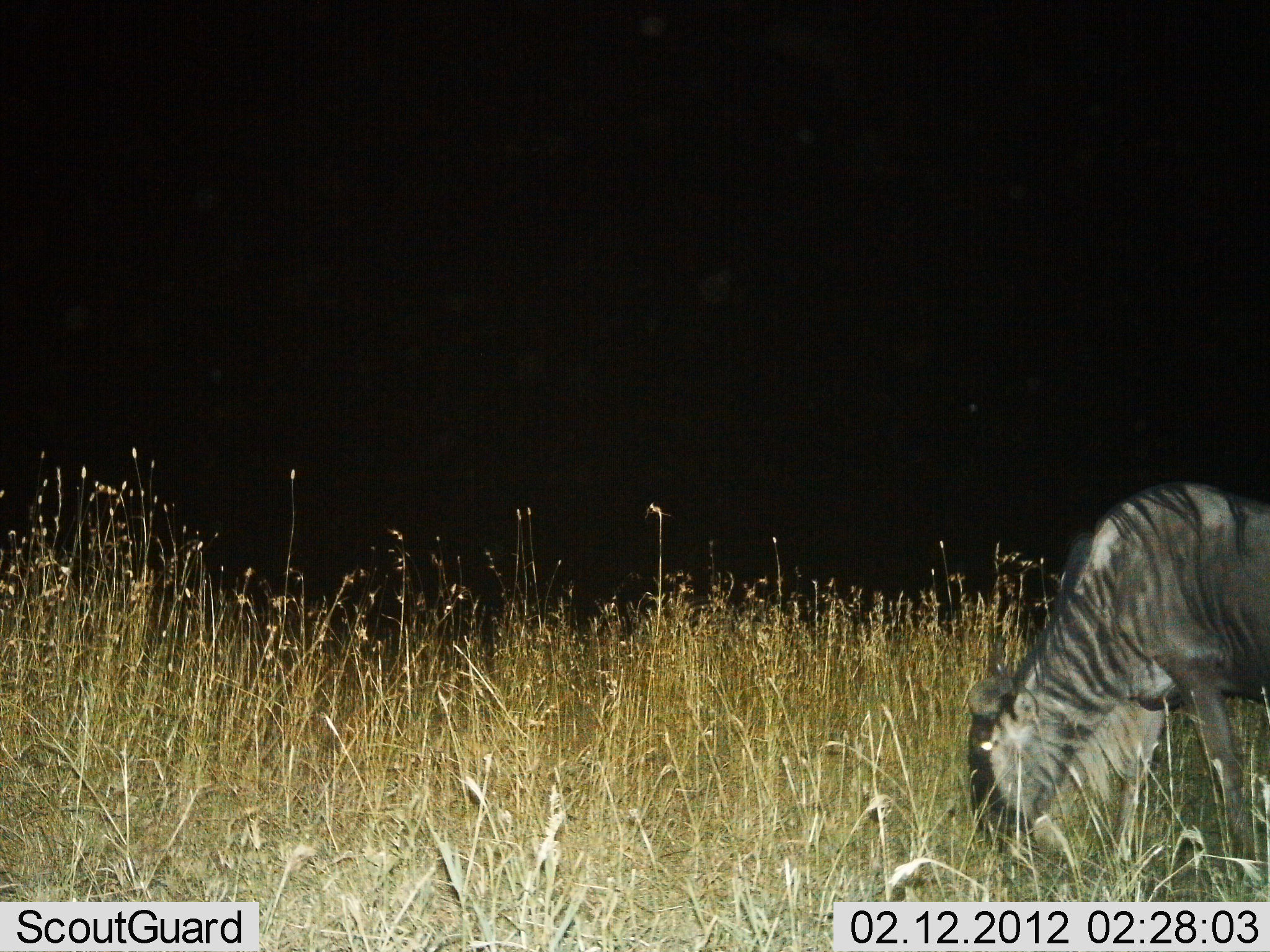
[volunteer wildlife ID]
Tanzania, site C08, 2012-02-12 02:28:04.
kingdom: Animalia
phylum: Chordata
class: Mammalia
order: Artiodactyla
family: Bovidae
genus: Connochaetes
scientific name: Connochaetes taurinus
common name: blue wildebeest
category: wildebeest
Wildebeest (blue wildebeest) (Connochaetes taurinus), count 1. Behavior (volunteer vote fractions): standing 14%, resting 0%, moving 3%, interacting 0%. Young present (vote fraction): 0%. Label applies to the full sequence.